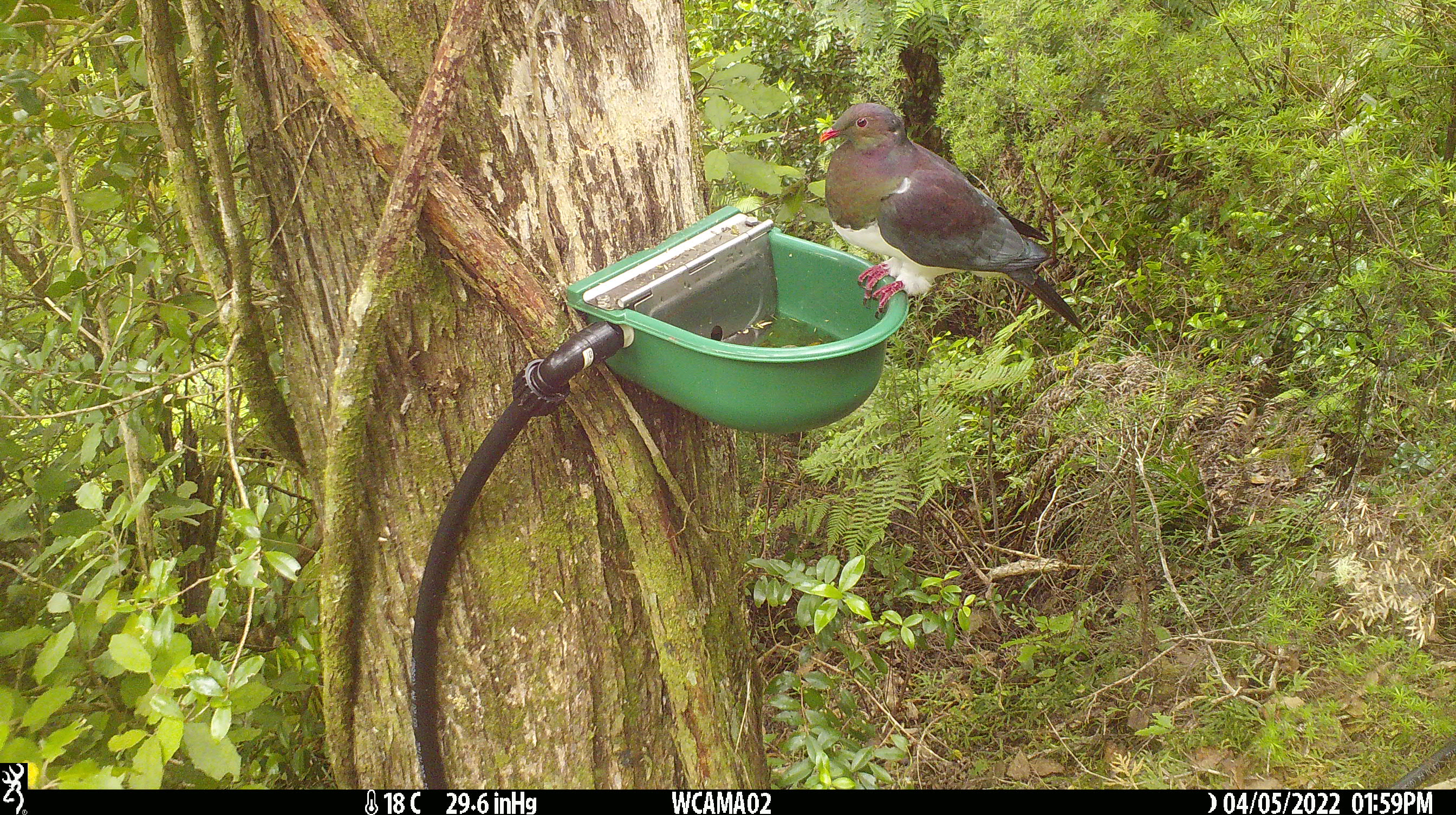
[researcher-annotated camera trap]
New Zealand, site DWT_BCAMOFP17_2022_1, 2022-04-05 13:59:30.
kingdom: Animalia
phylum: Chordata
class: Aves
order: Columbiformes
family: Columbidae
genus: Hemiphaga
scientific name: Hemiphaga novaeseelandiae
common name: new zealand pigeon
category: kereru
Kereru (new zealand pigeon) (Hemiphaga novaeseelandiae).